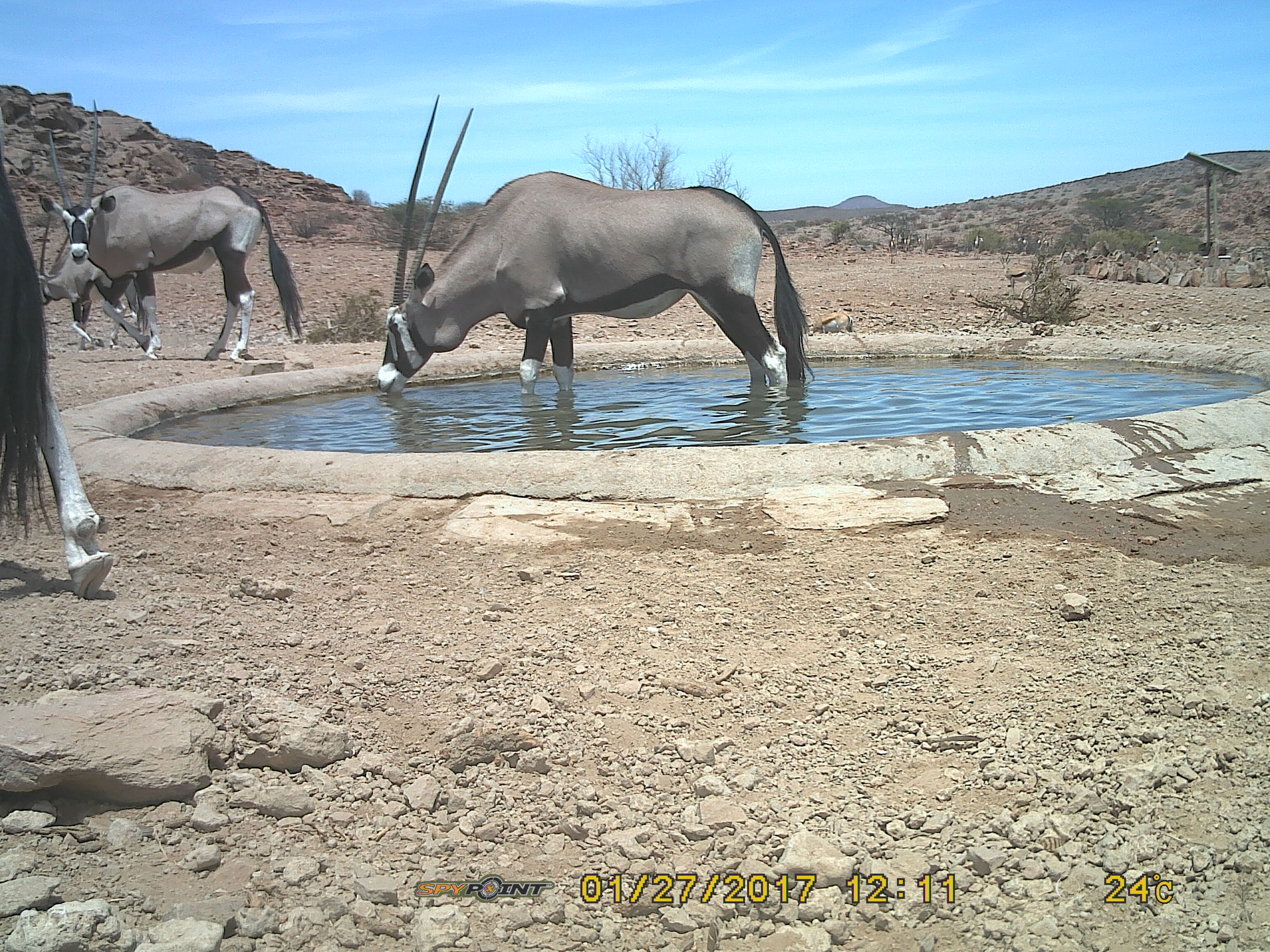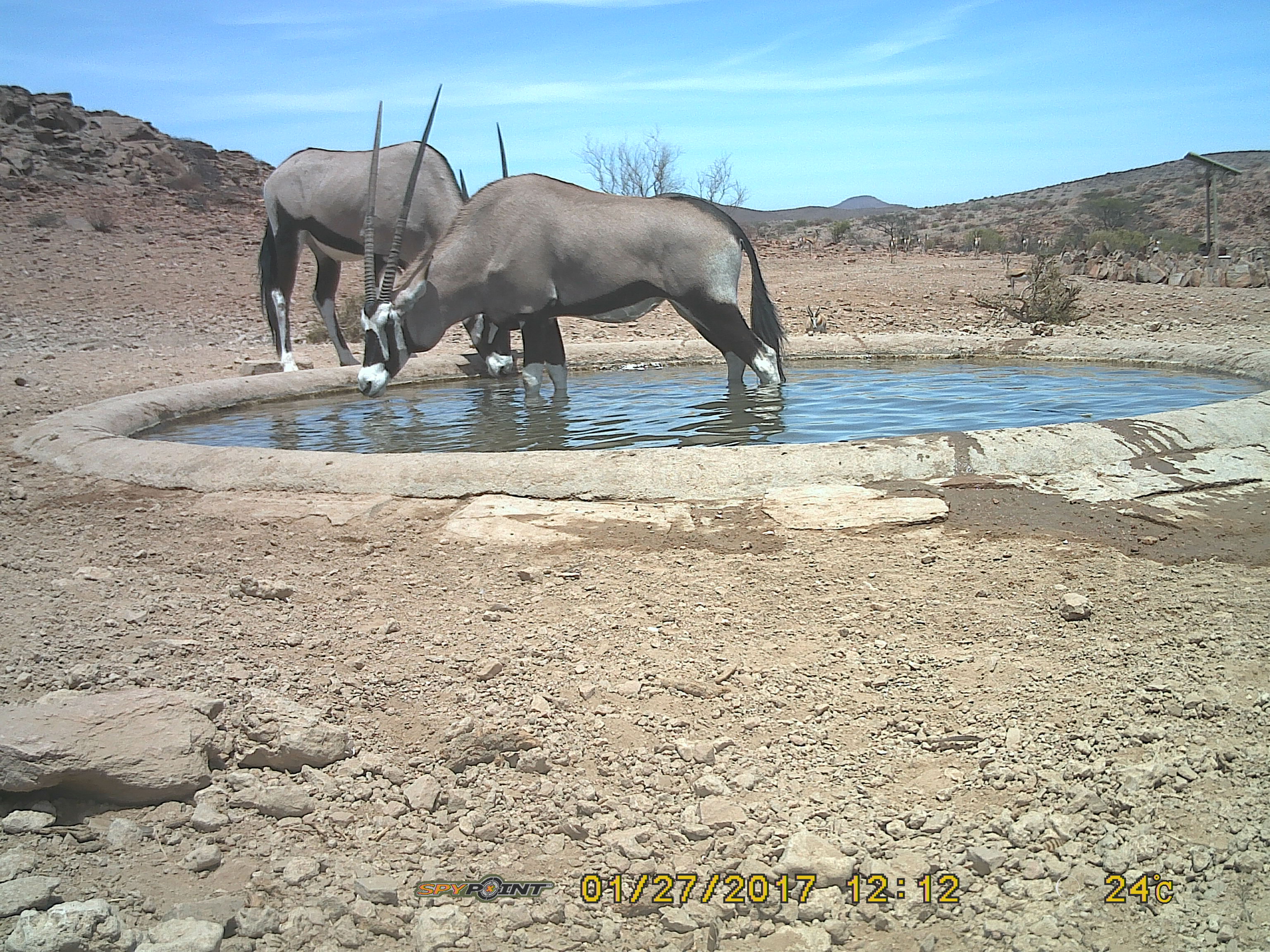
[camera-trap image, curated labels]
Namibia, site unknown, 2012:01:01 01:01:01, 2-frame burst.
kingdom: Animalia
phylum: Chordata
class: Mammalia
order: Artiodactyla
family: Bovidae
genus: Oryx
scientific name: Oryx gazella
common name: gemsbok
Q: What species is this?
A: Oryx gazella (gemsbok).